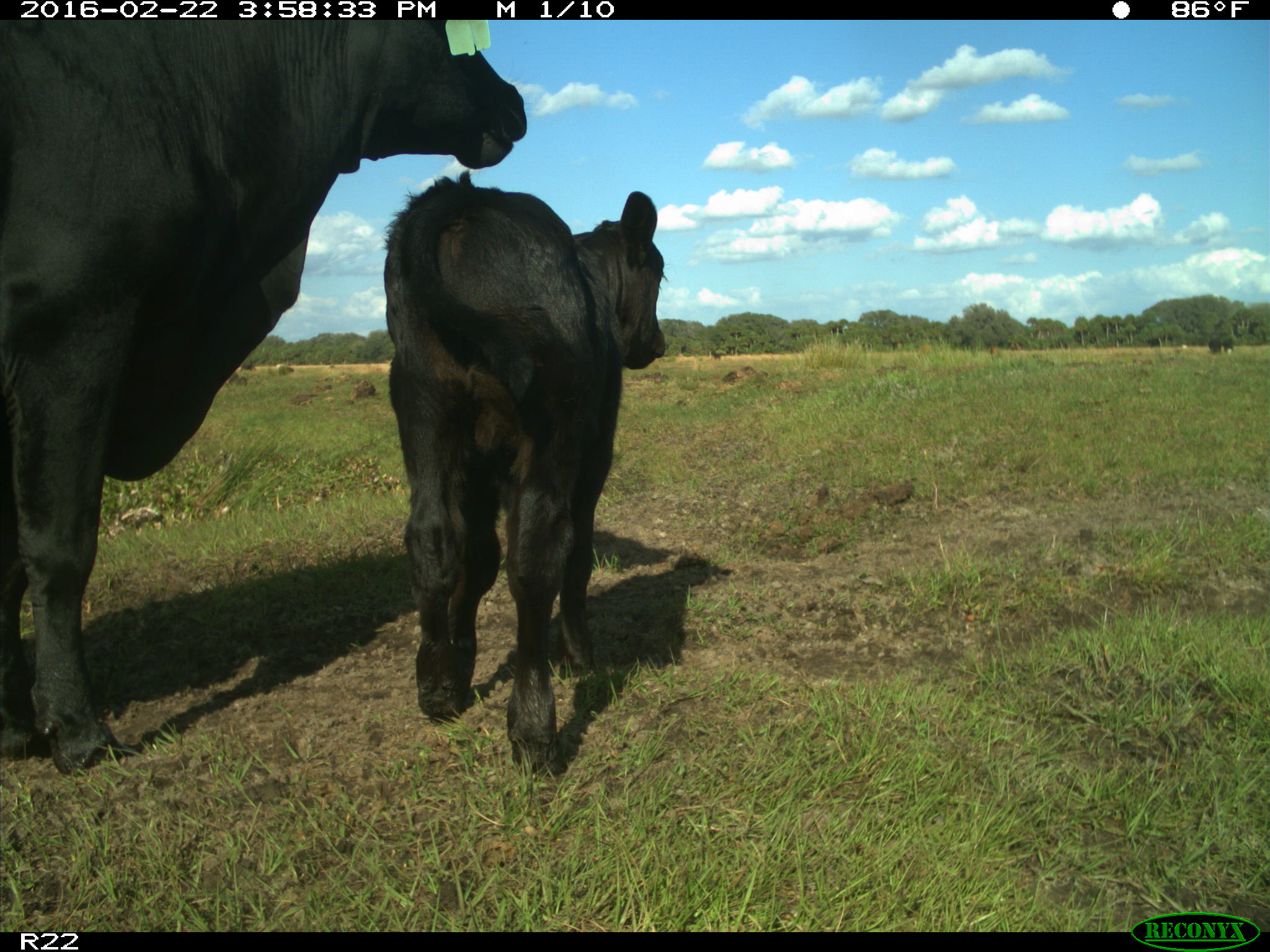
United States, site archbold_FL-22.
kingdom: Animalia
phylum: Chordata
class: Mammalia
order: Artiodactyla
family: Bovidae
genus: Bos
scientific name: Bos taurus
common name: domestic cow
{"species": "Bos taurus (domestic cow)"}